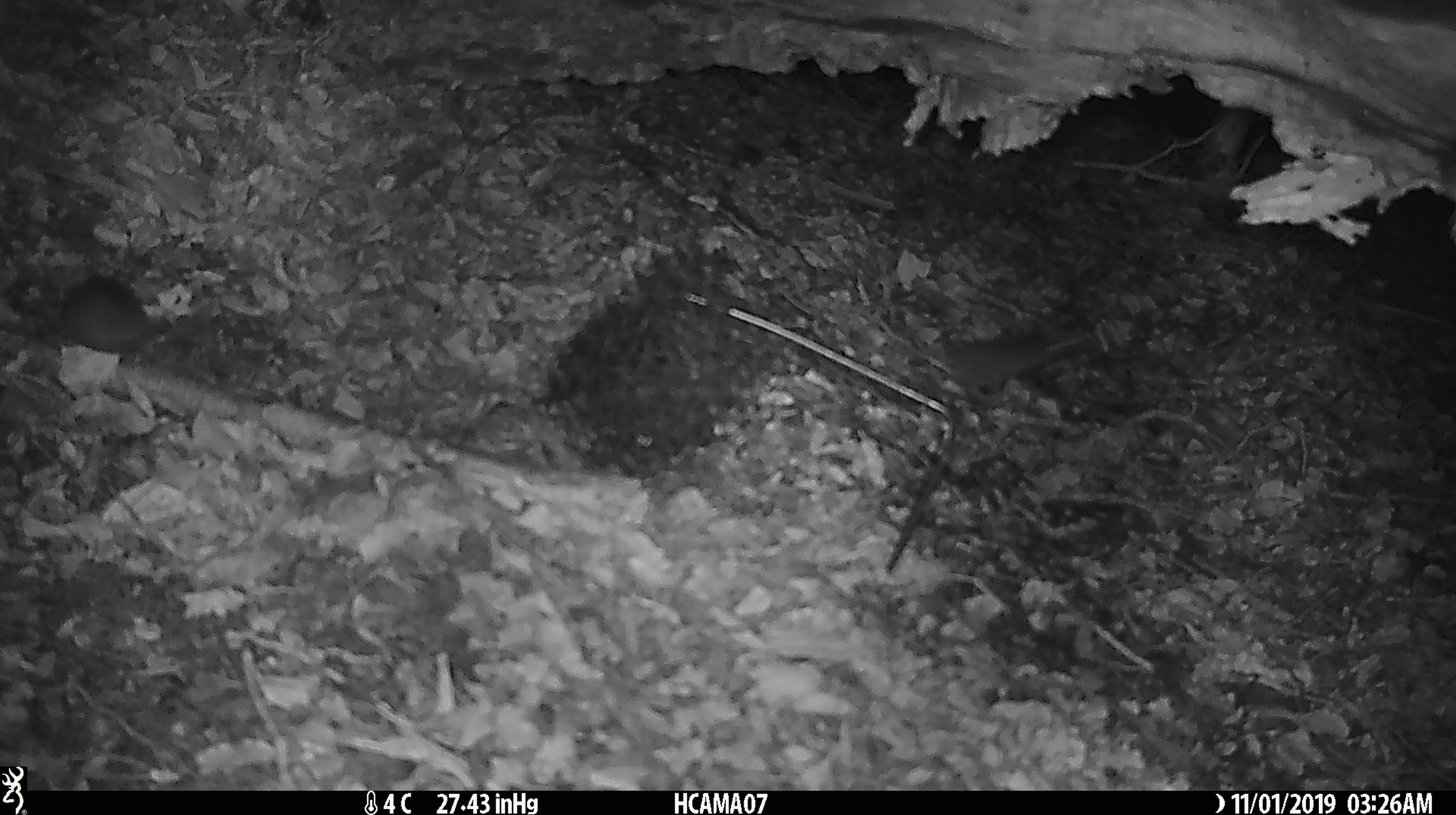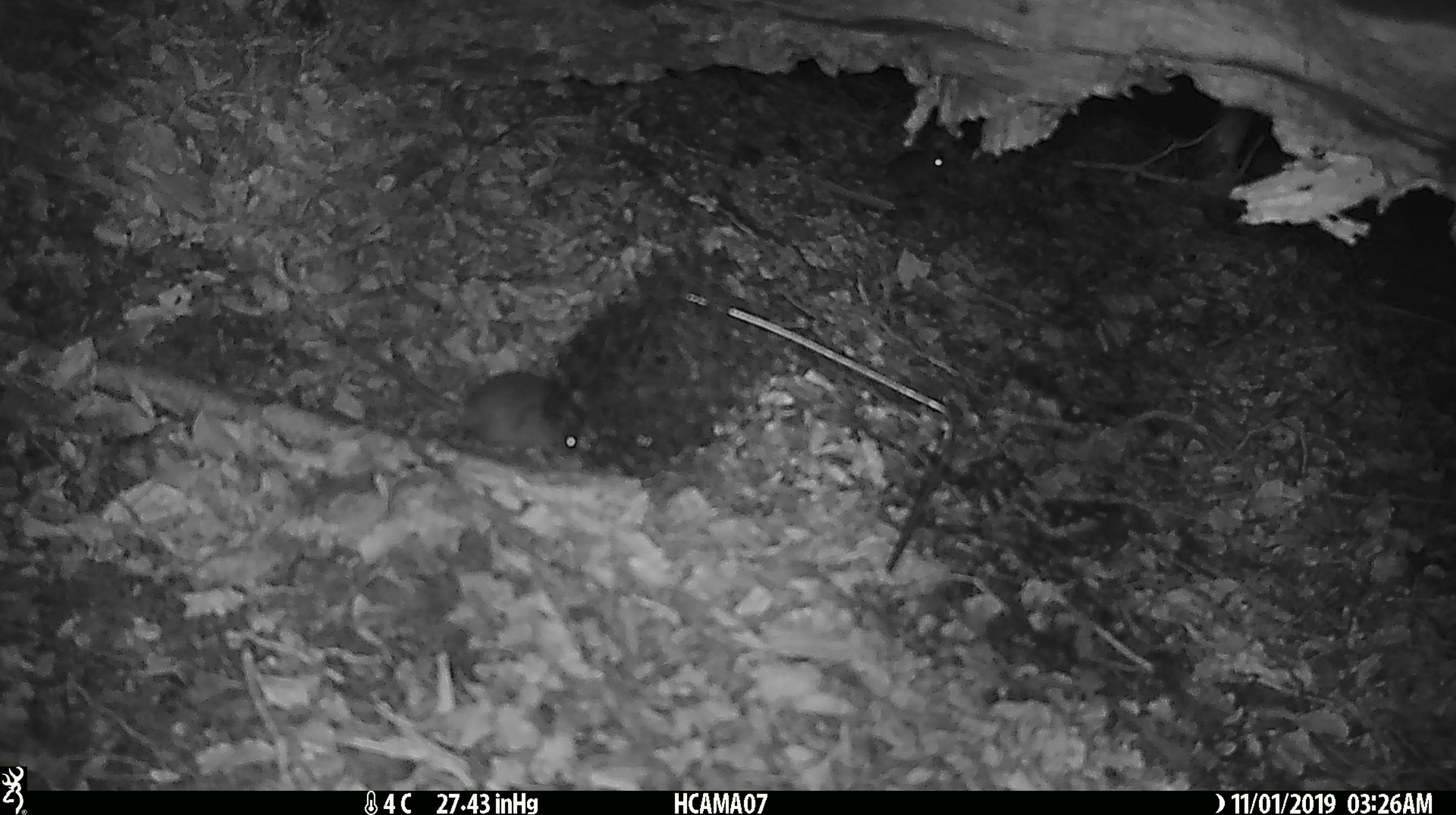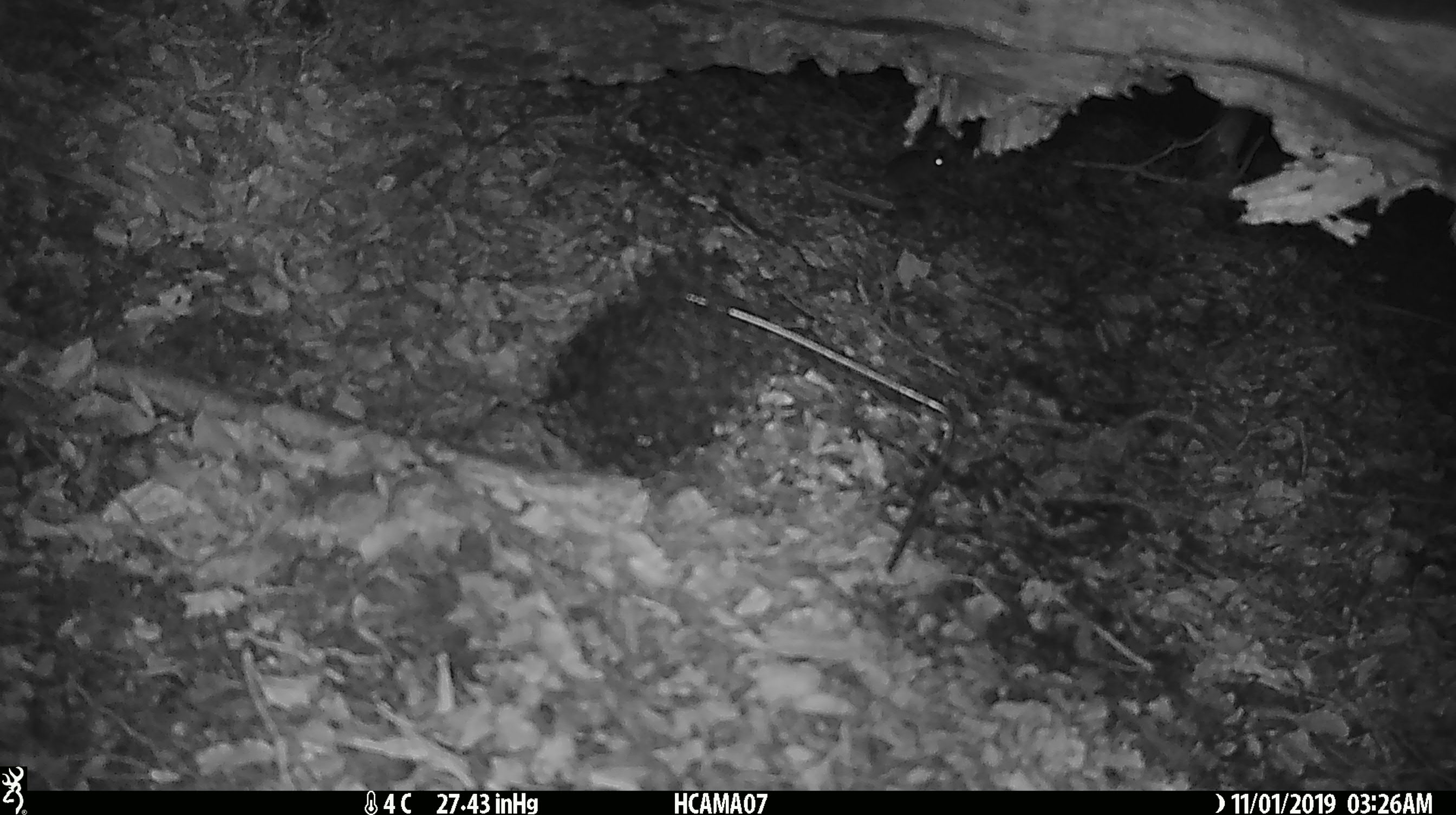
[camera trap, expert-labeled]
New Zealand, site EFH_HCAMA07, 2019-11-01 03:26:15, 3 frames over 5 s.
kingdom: Animalia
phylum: Chordata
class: Mammalia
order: Rodentia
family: Muridae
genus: Mus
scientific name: Mus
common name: mouse